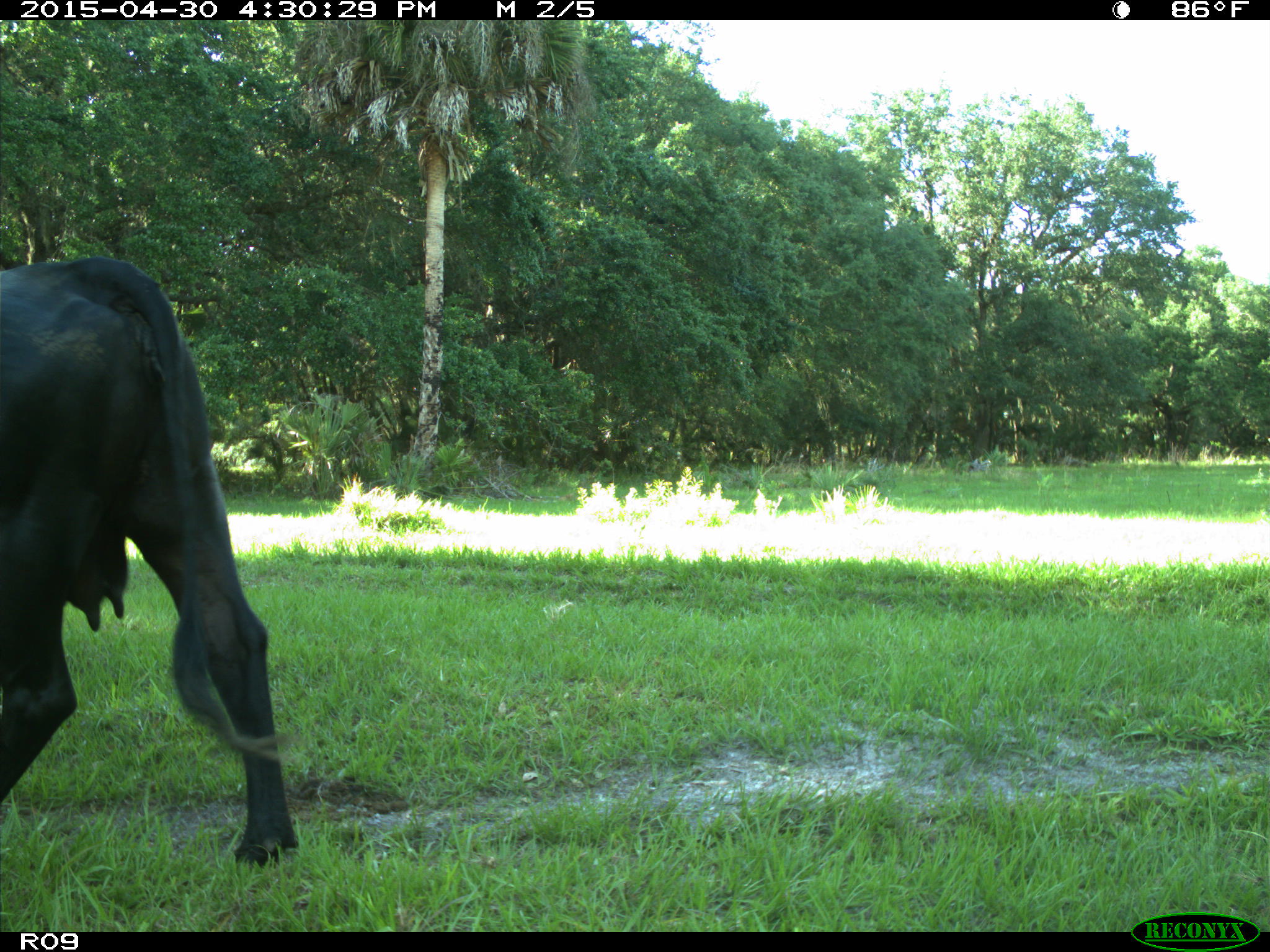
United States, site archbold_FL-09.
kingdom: Animalia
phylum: Chordata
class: Mammalia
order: Artiodactyla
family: Bovidae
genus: Bos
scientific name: Bos taurus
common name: domestic cow